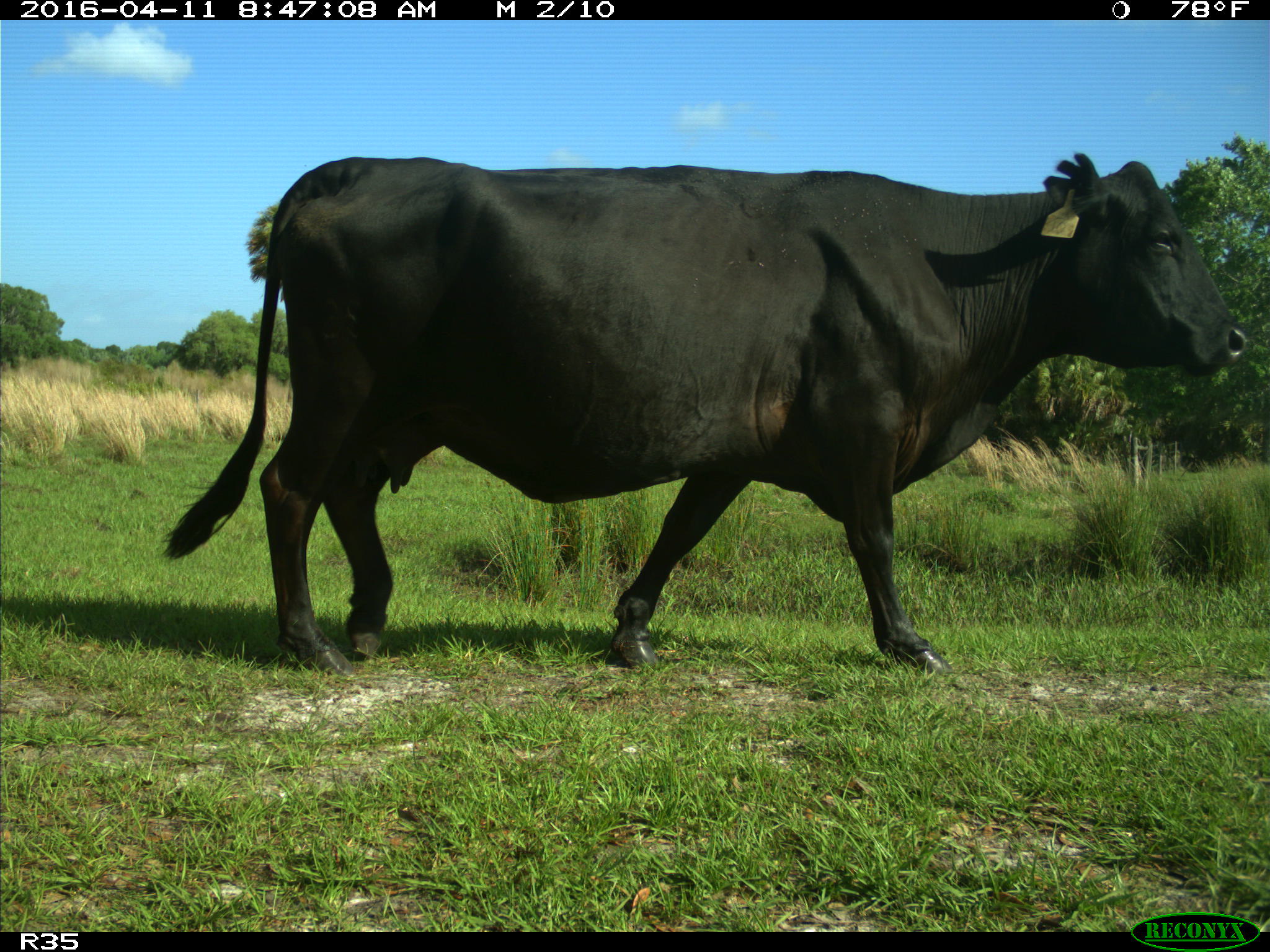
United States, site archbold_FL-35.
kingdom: Animalia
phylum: Chordata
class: Mammalia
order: Artiodactyla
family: Bovidae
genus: Bos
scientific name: Bos taurus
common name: domestic cow